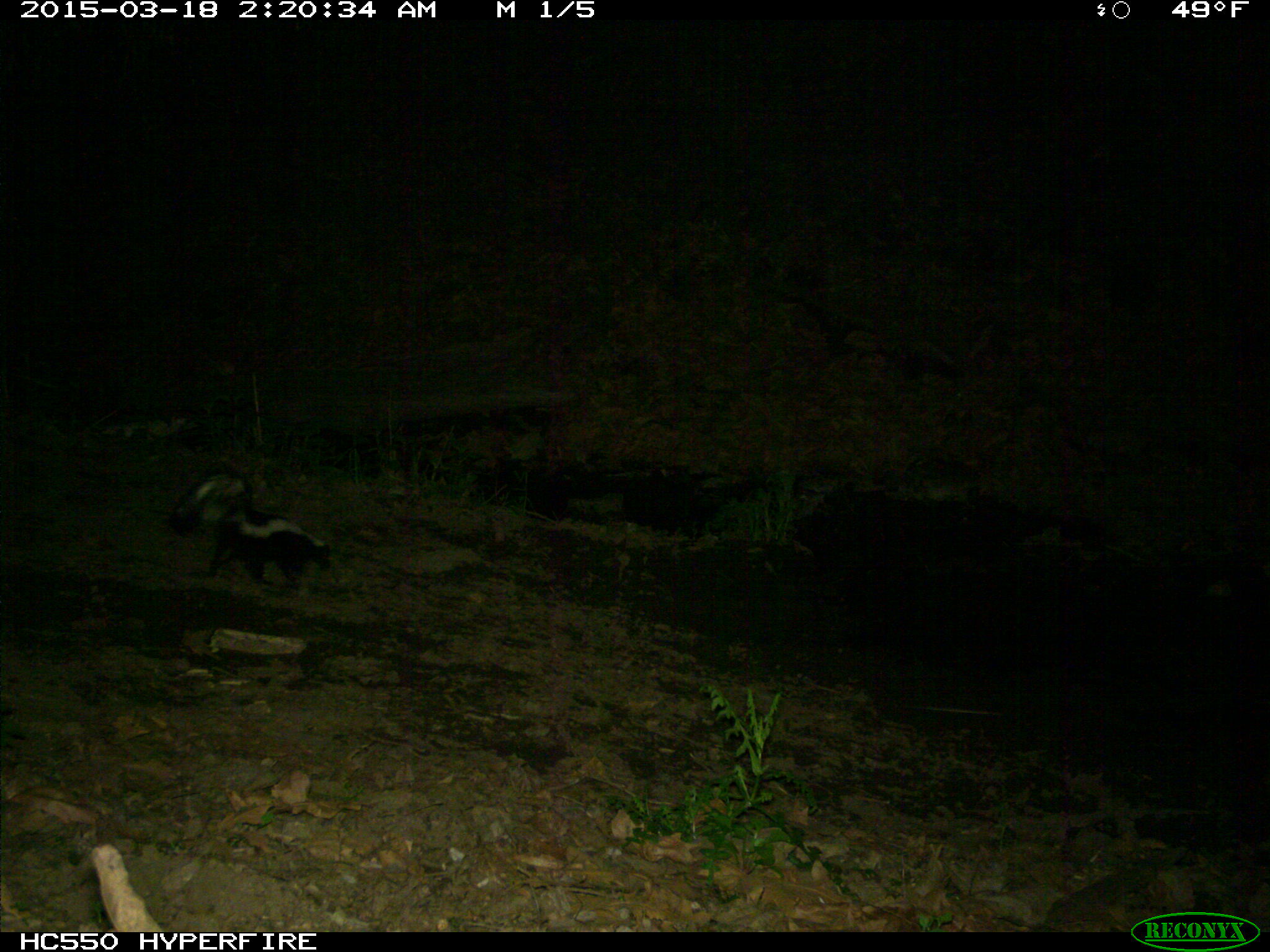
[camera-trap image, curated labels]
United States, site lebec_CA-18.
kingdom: Animalia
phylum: Chordata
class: Mammalia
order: Carnivora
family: Mephitidae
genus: Mephitis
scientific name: Mephitis mephitis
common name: striped skunk